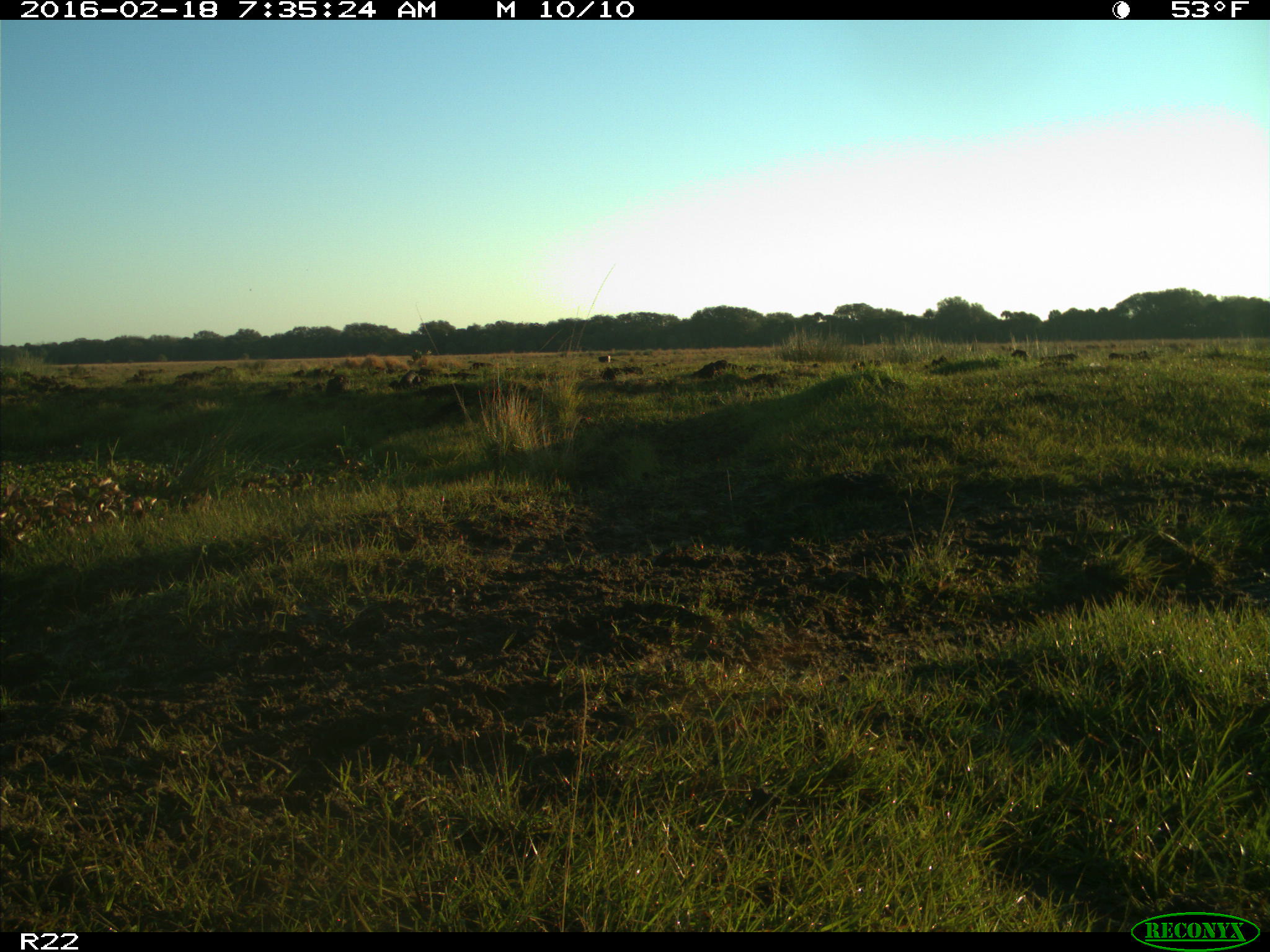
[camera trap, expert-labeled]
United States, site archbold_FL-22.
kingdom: Animalia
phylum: Chordata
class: Mammalia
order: Artiodactyla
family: Bovidae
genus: Bos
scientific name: Bos taurus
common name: domestic cow